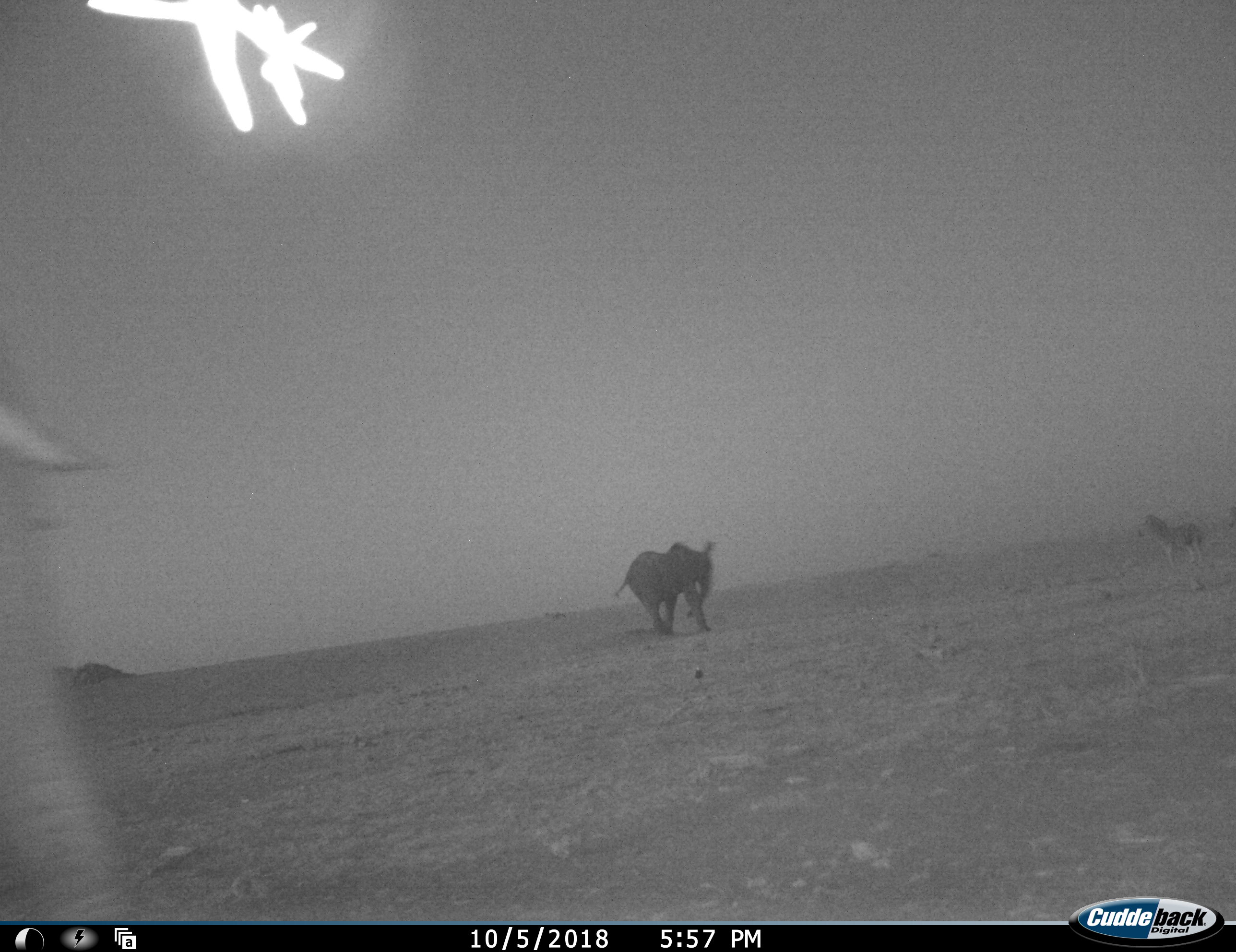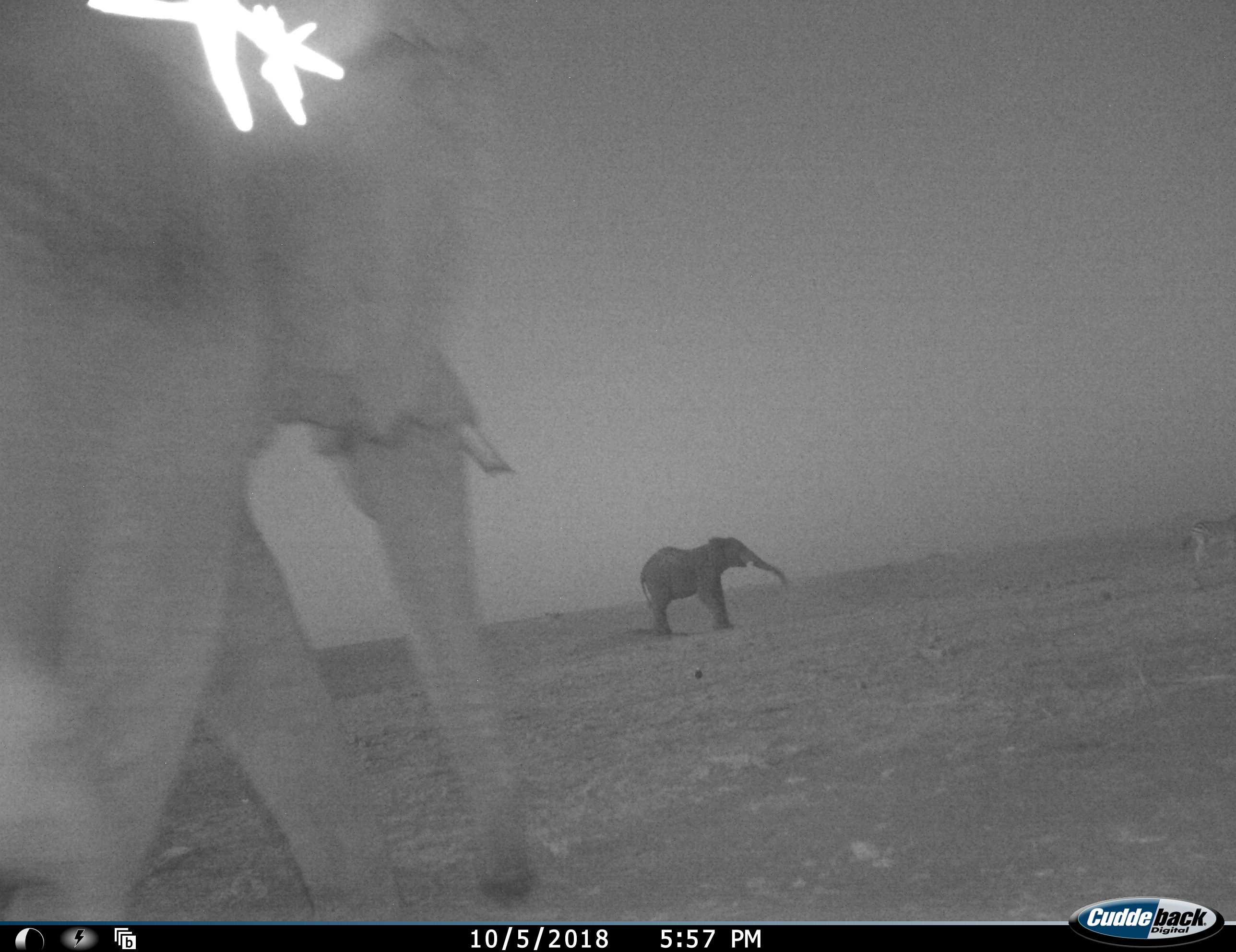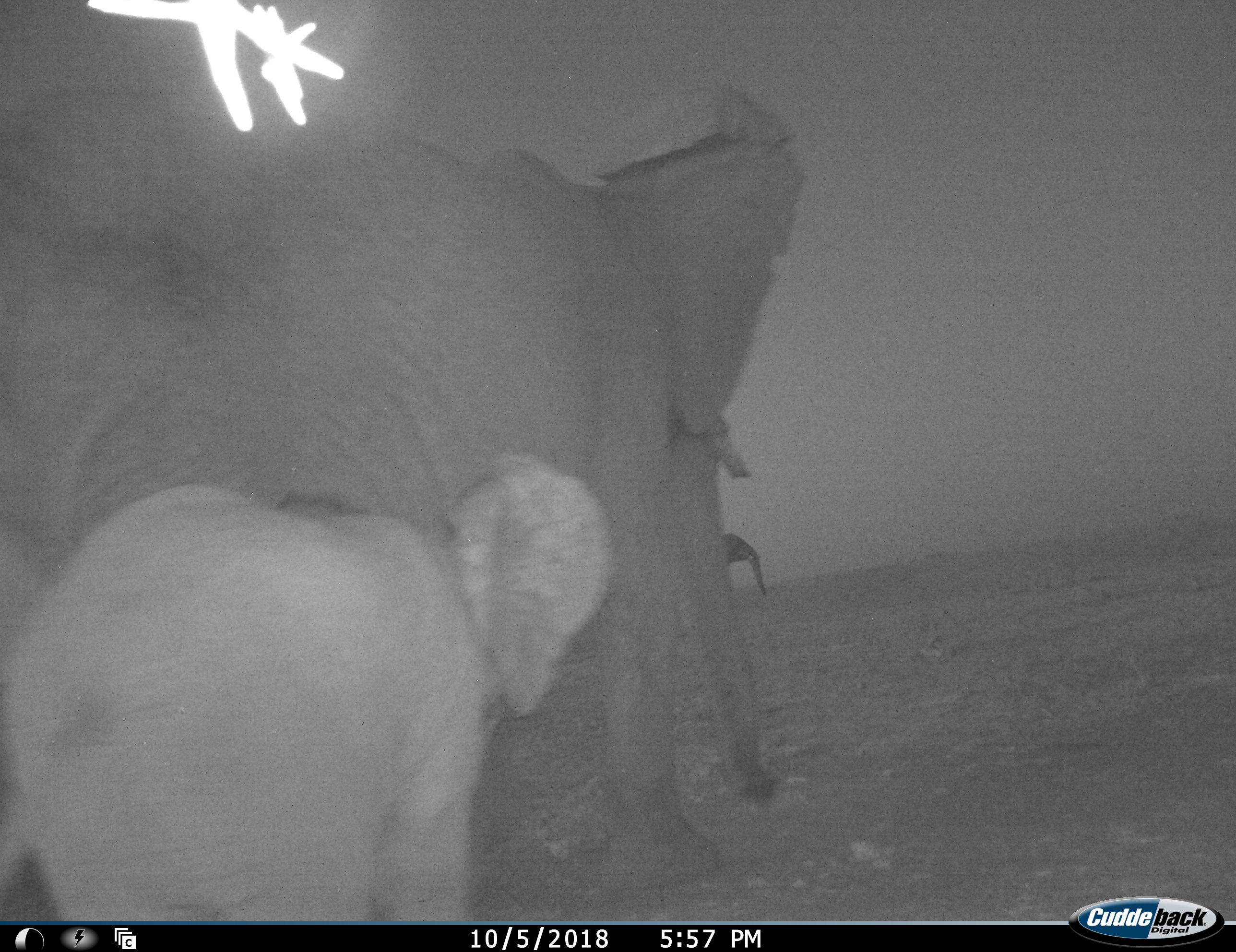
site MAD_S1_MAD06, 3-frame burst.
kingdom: Animalia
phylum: Chordata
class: Mammalia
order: Proboscidea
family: Elephantidae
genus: Loxodonta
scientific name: Loxodonta africana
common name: african bush elephant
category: elephant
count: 3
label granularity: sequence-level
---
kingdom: Animalia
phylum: Chordata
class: Mammalia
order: Perissodactyla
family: Equidae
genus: Equus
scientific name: Equus quagga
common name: plains zebra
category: zebraplains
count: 1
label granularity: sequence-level